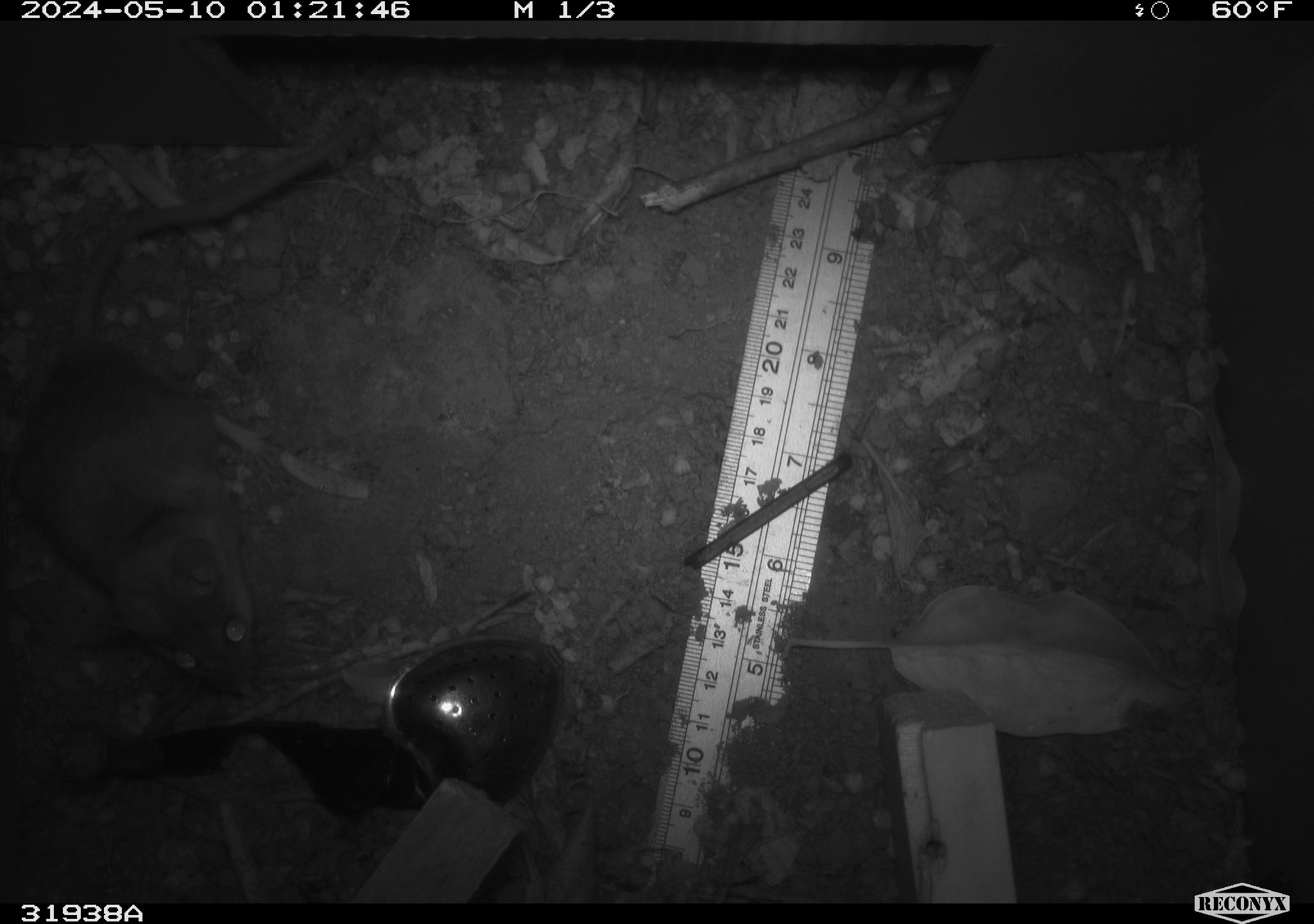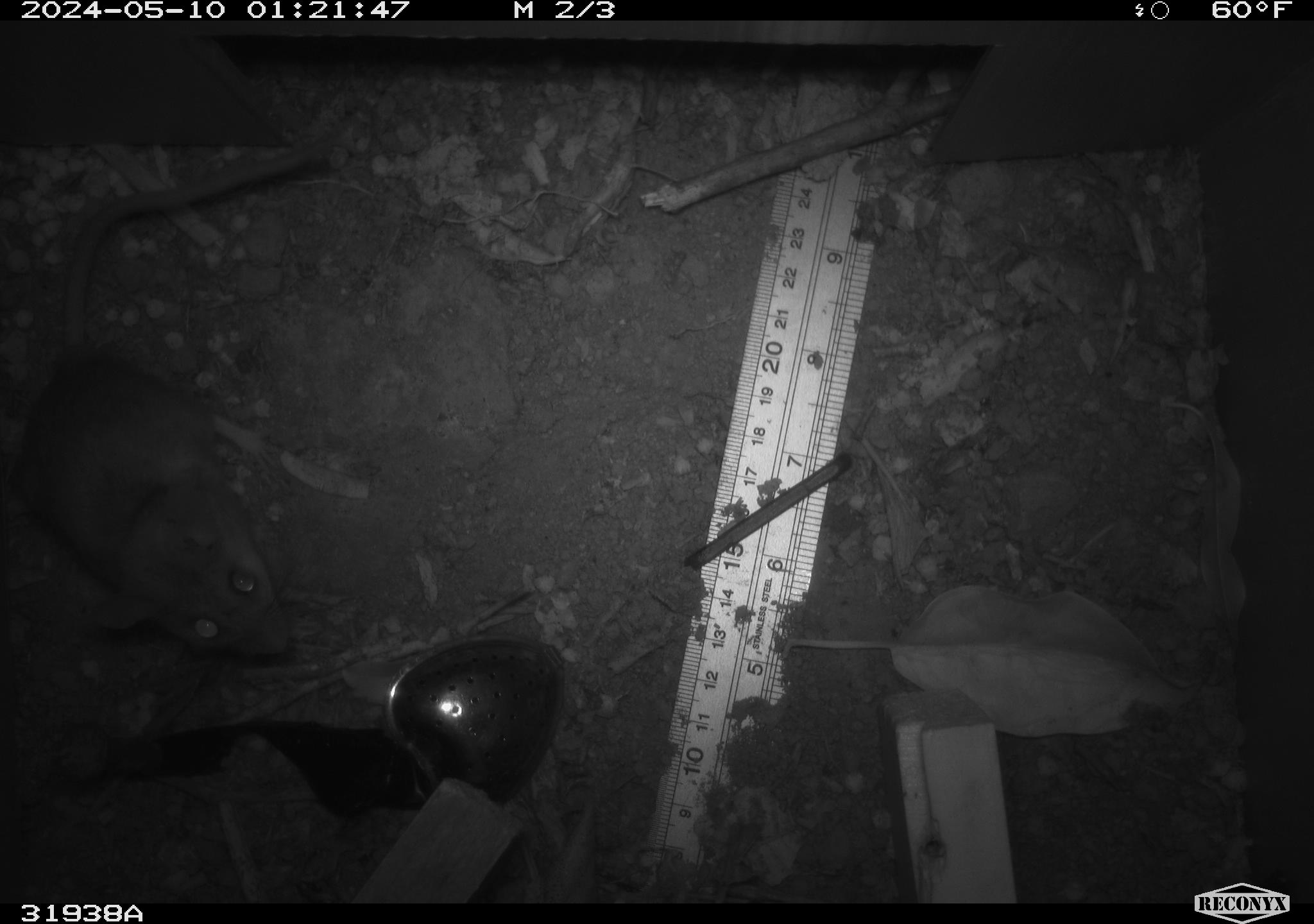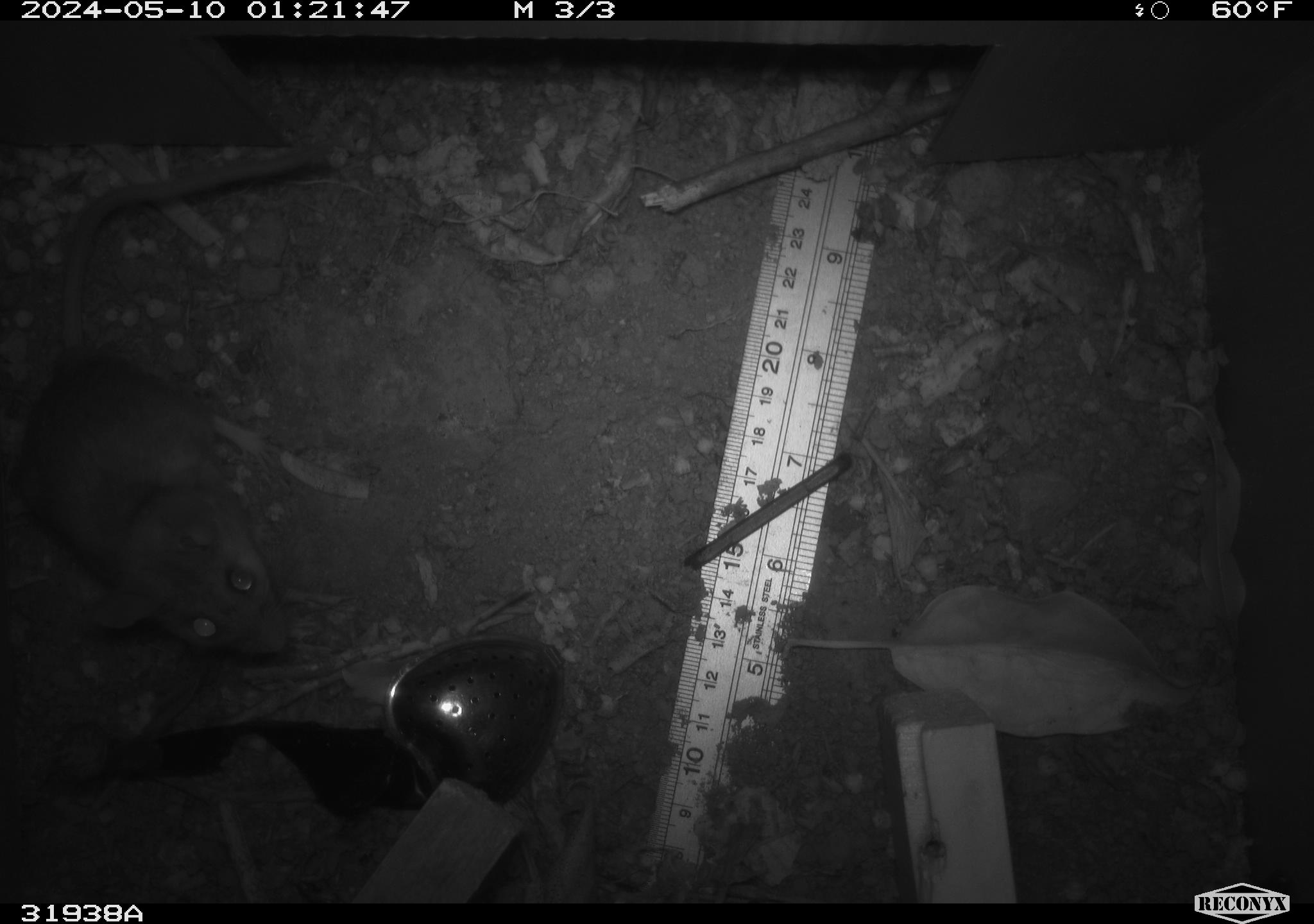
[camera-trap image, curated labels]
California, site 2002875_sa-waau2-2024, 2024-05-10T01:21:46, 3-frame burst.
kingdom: Animalia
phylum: Chordata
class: Mammalia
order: Rodentia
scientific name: Rodentia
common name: rodent